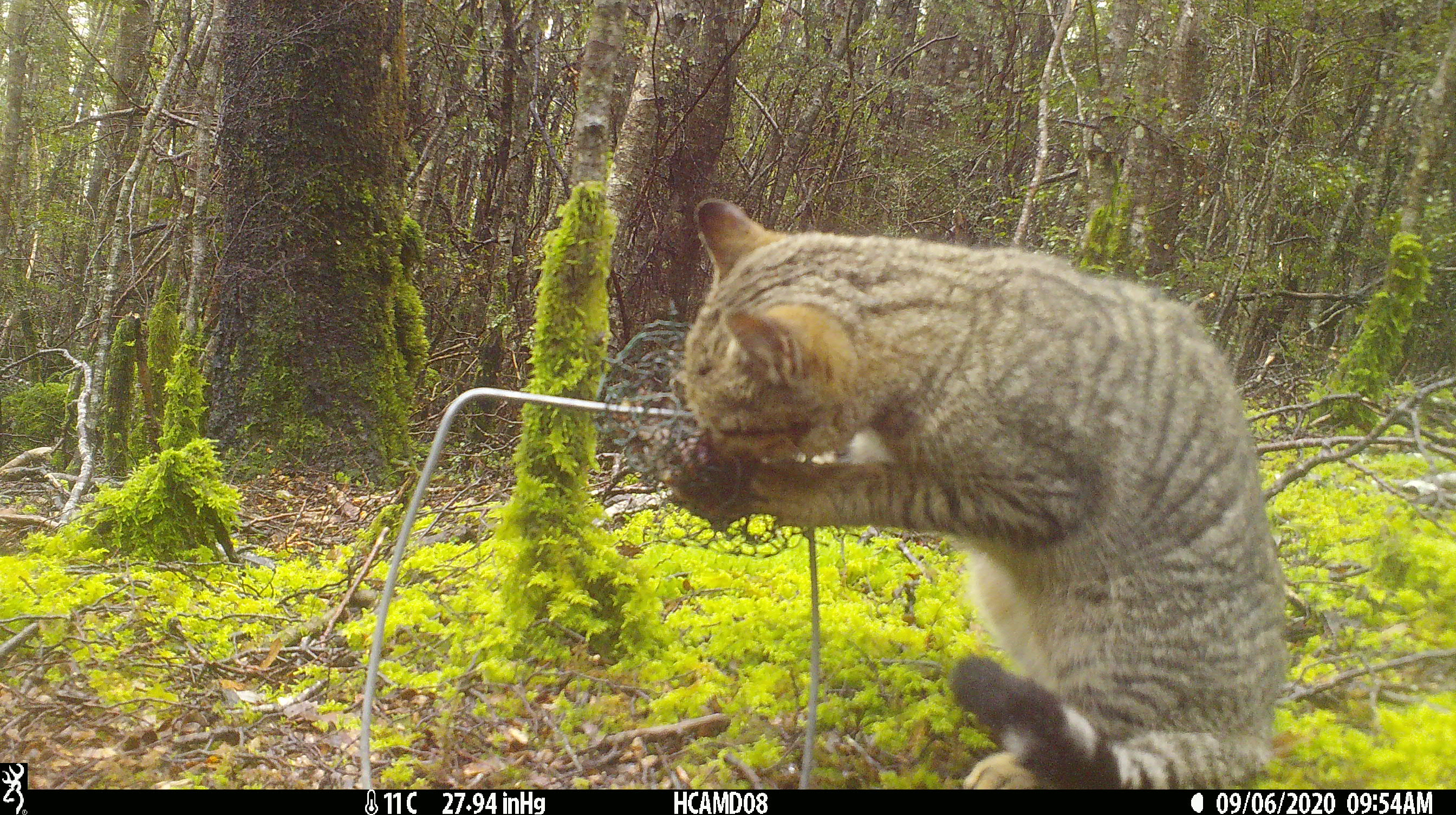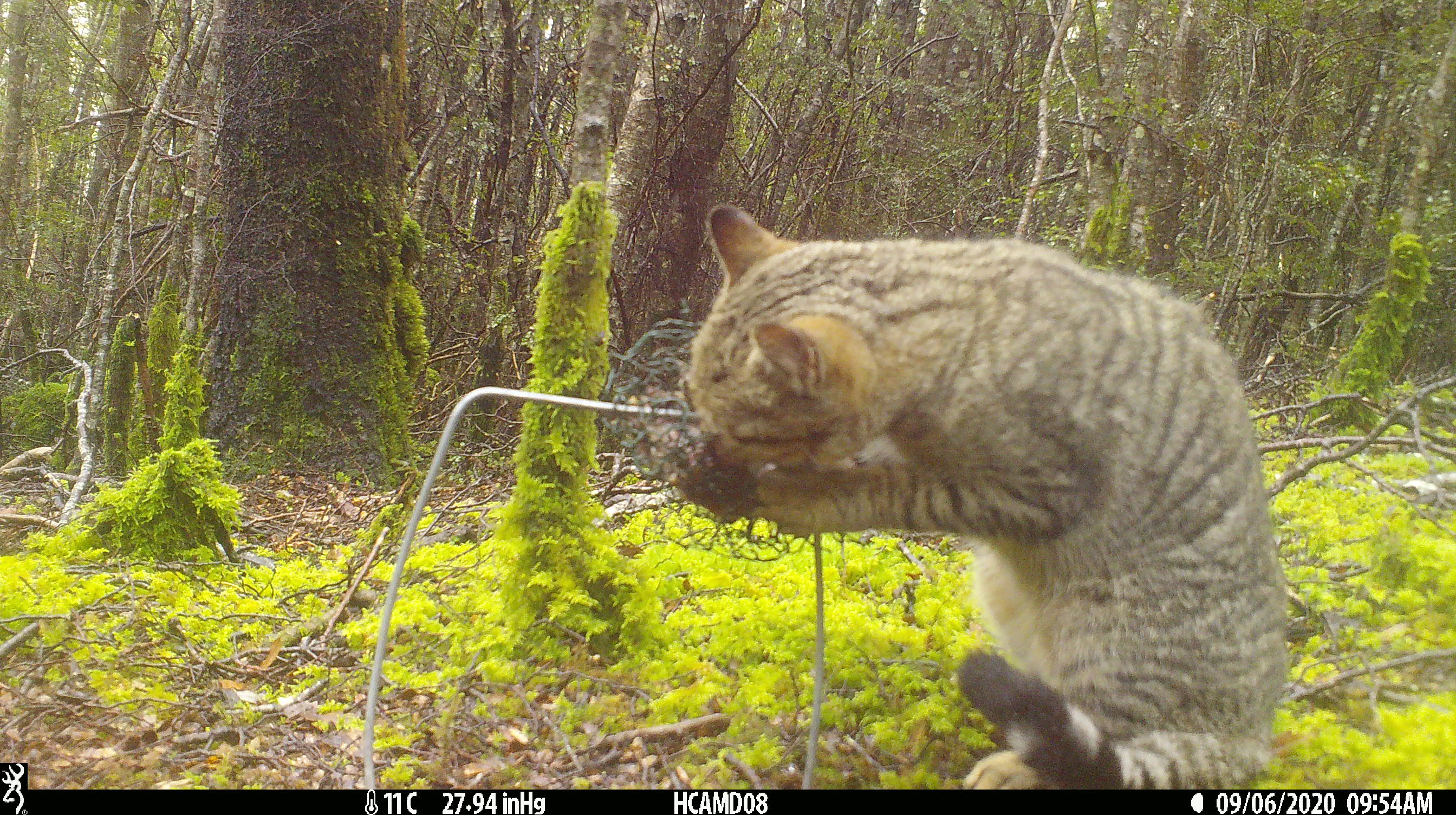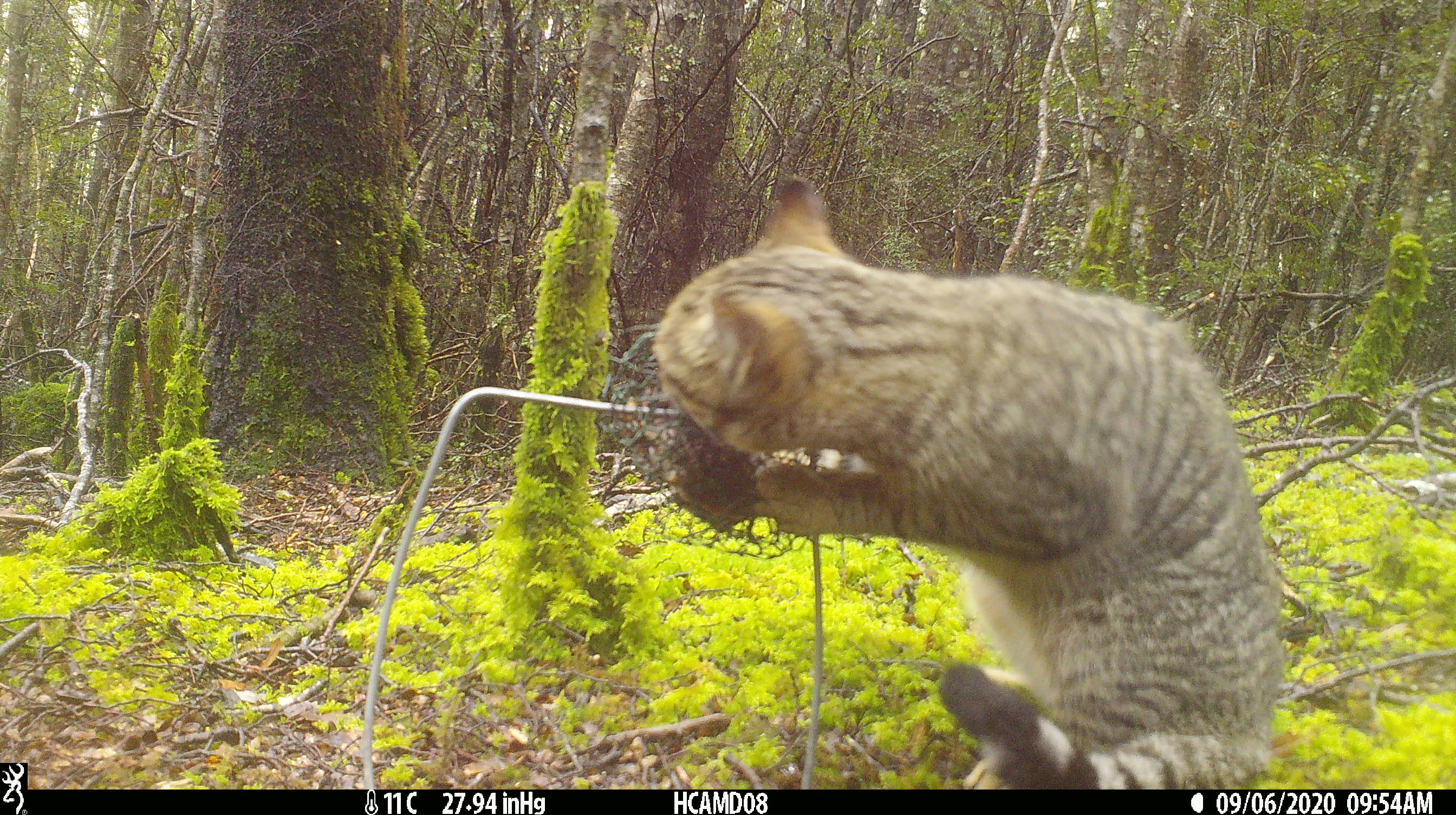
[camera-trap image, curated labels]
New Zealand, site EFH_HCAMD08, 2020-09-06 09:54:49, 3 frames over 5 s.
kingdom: Animalia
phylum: Chordata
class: Mammalia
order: Carnivora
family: Felidae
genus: Felis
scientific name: Felis catus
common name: domestic cat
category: cat